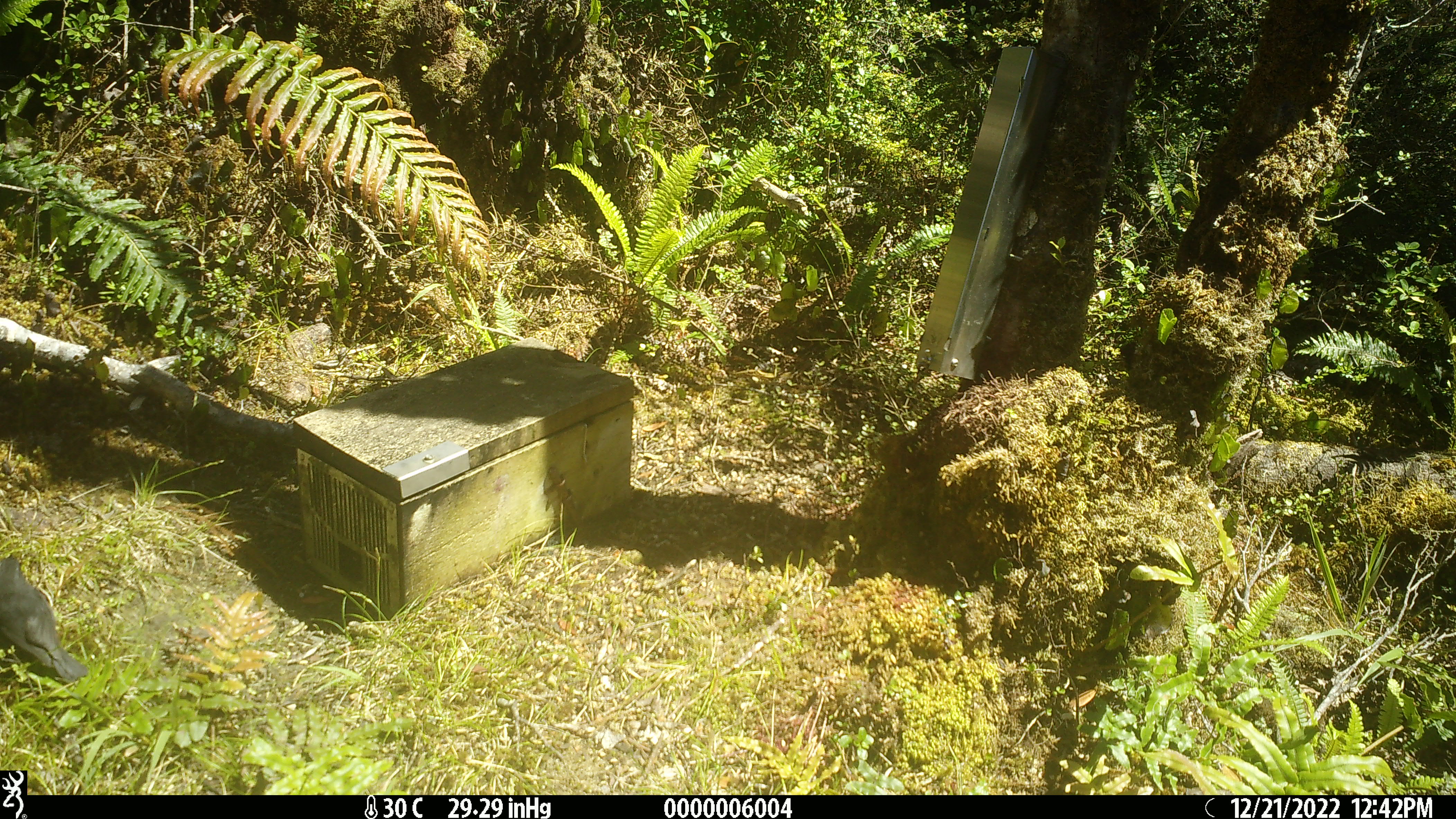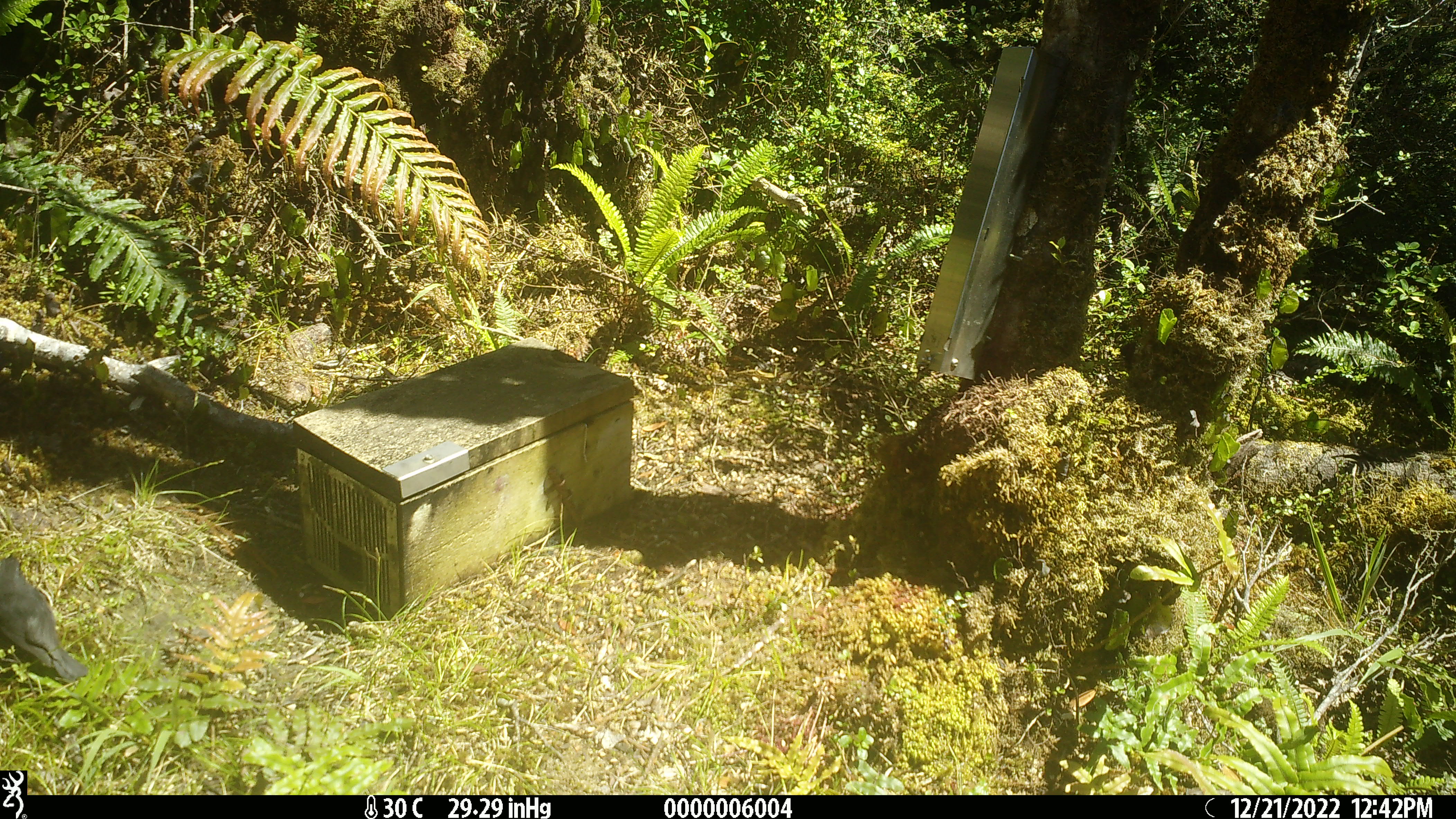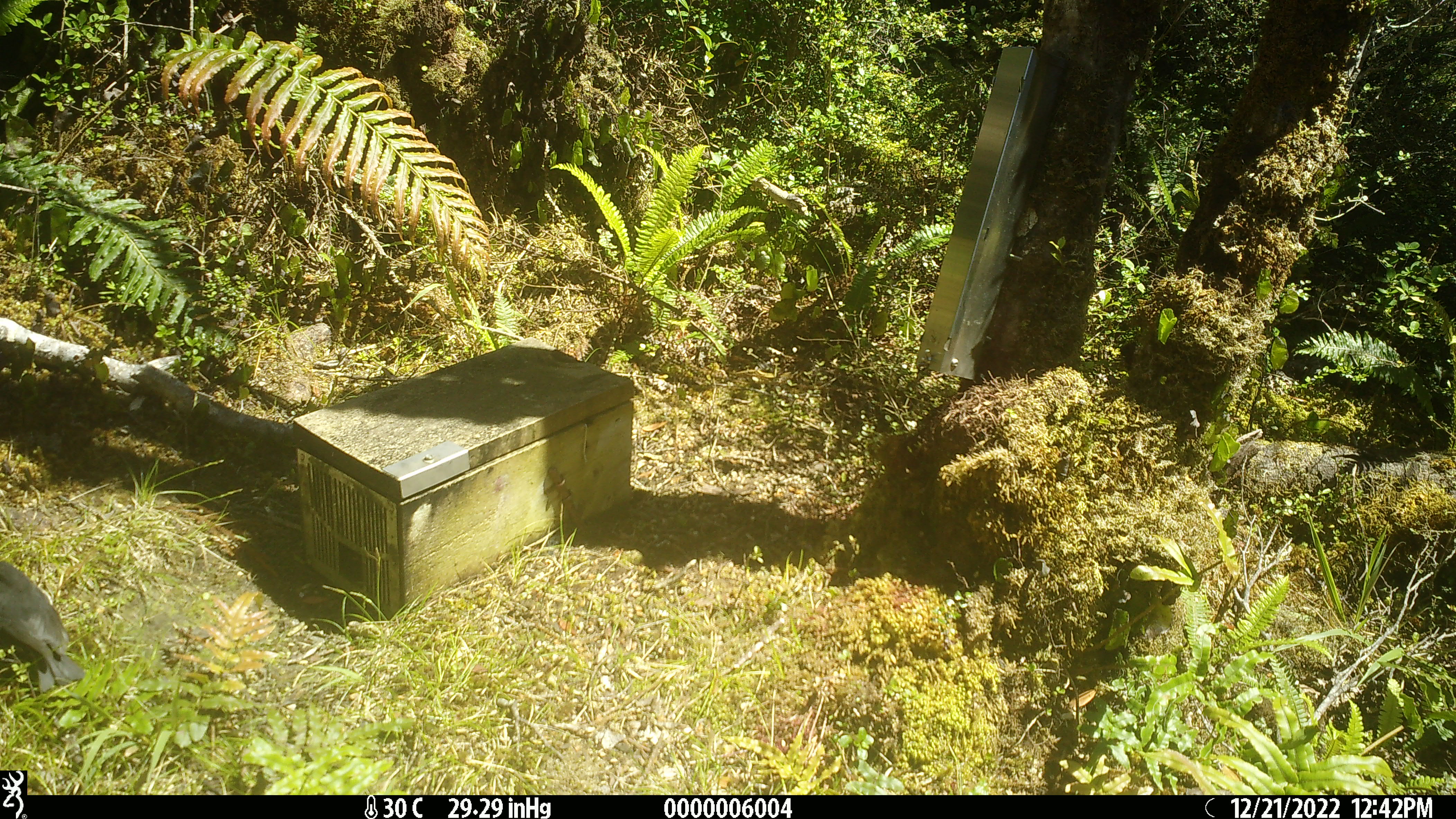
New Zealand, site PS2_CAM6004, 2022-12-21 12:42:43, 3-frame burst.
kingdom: Animalia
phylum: Chordata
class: Aves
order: Passeriformes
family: Petroicidae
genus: Petroica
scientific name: Petroica australis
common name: new zealand robin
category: robin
Robin (new zealand robin) (Petroica australis).